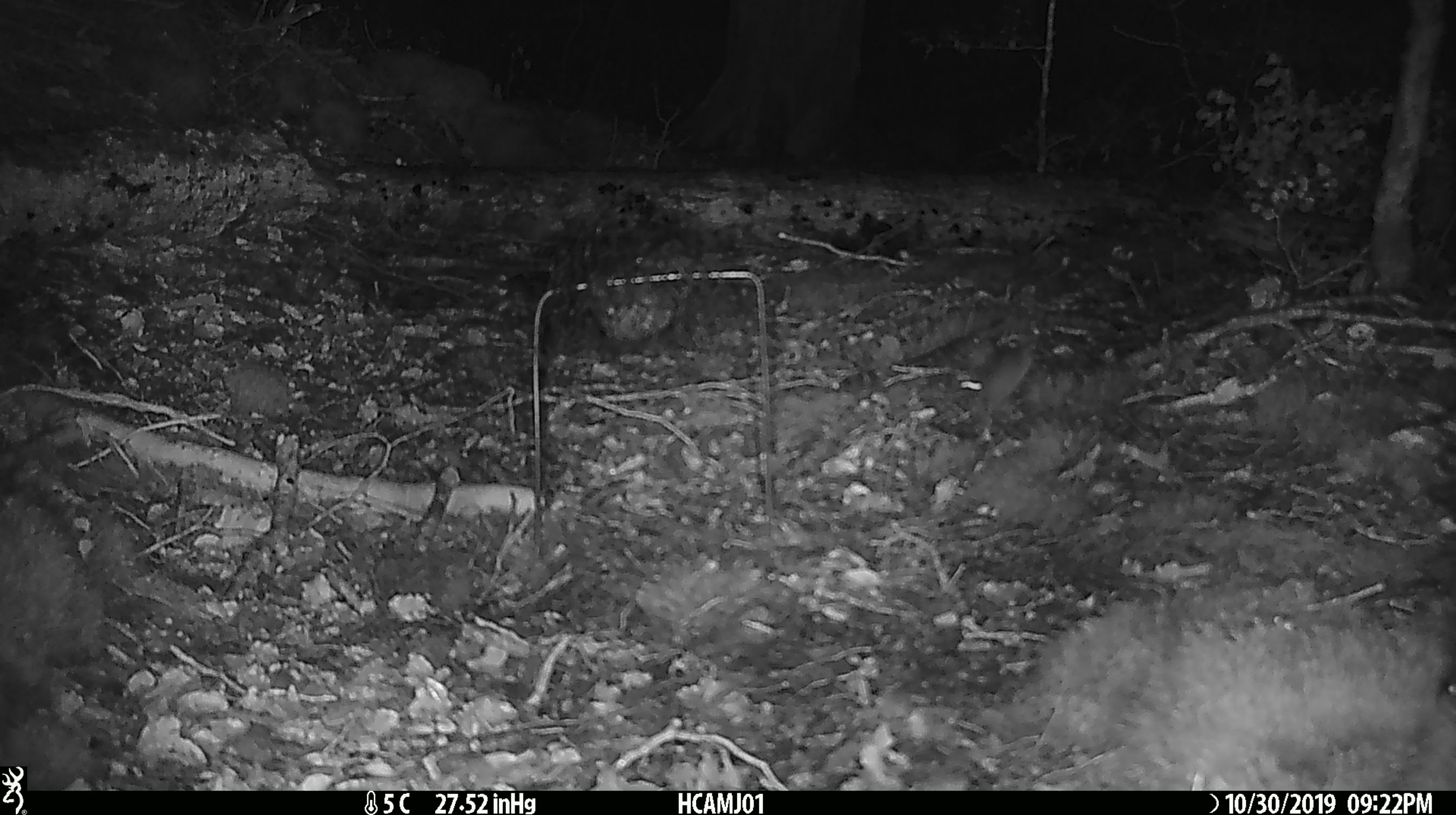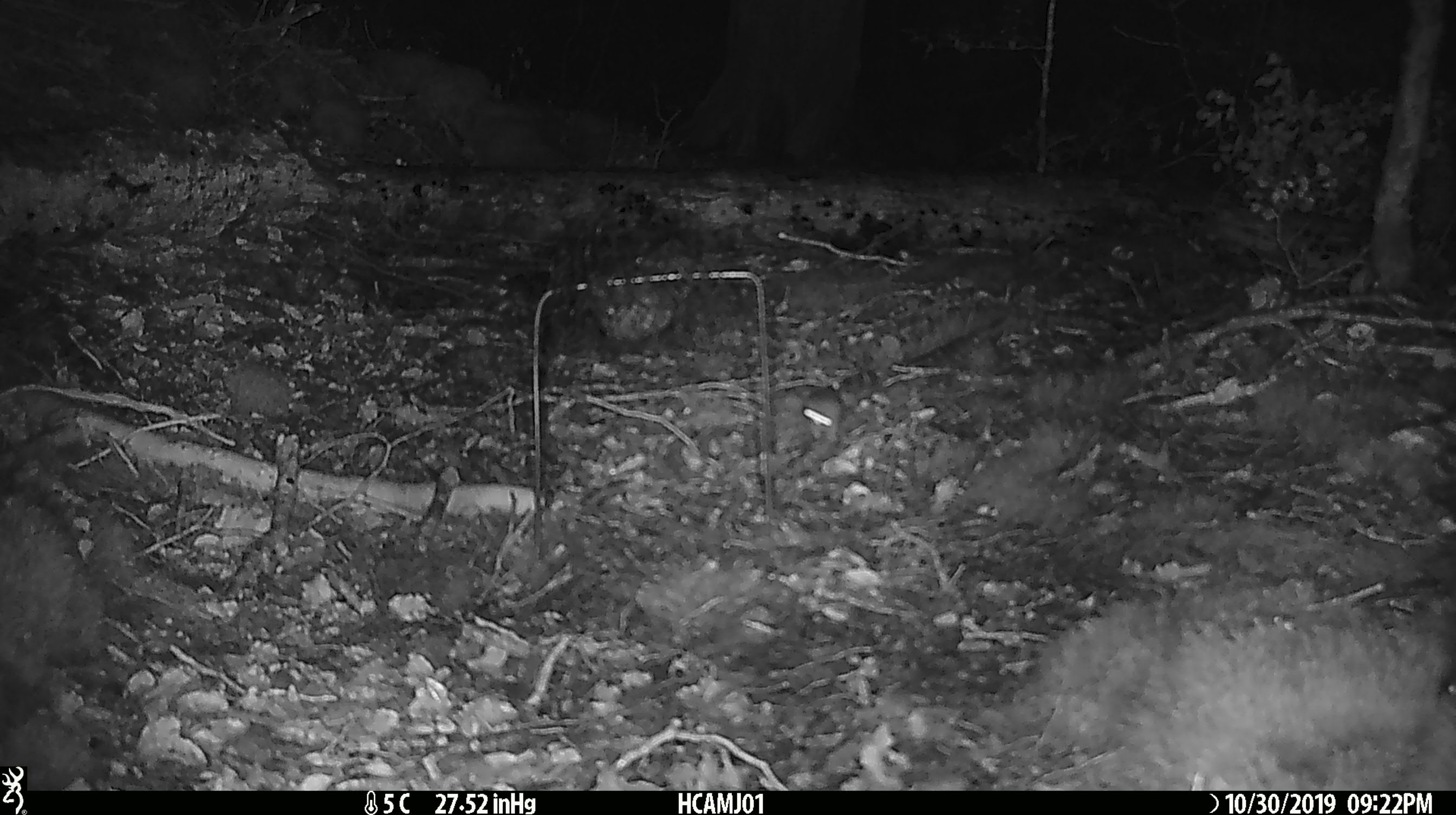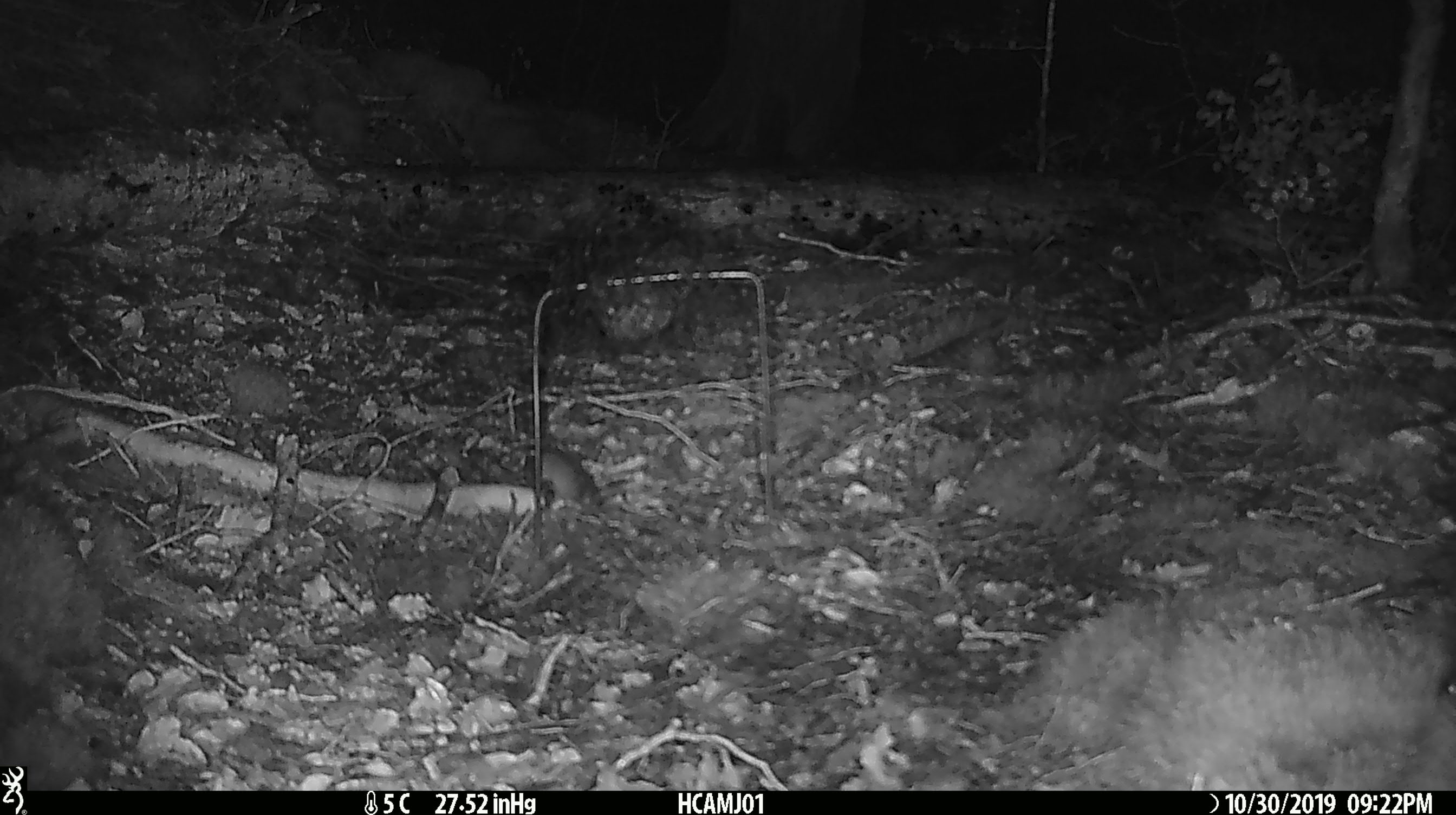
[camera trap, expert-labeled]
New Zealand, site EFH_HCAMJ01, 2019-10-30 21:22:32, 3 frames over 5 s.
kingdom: Animalia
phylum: Chordata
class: Mammalia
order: Rodentia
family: Muridae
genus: Mus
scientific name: Mus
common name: mouse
Mouse (Mus).